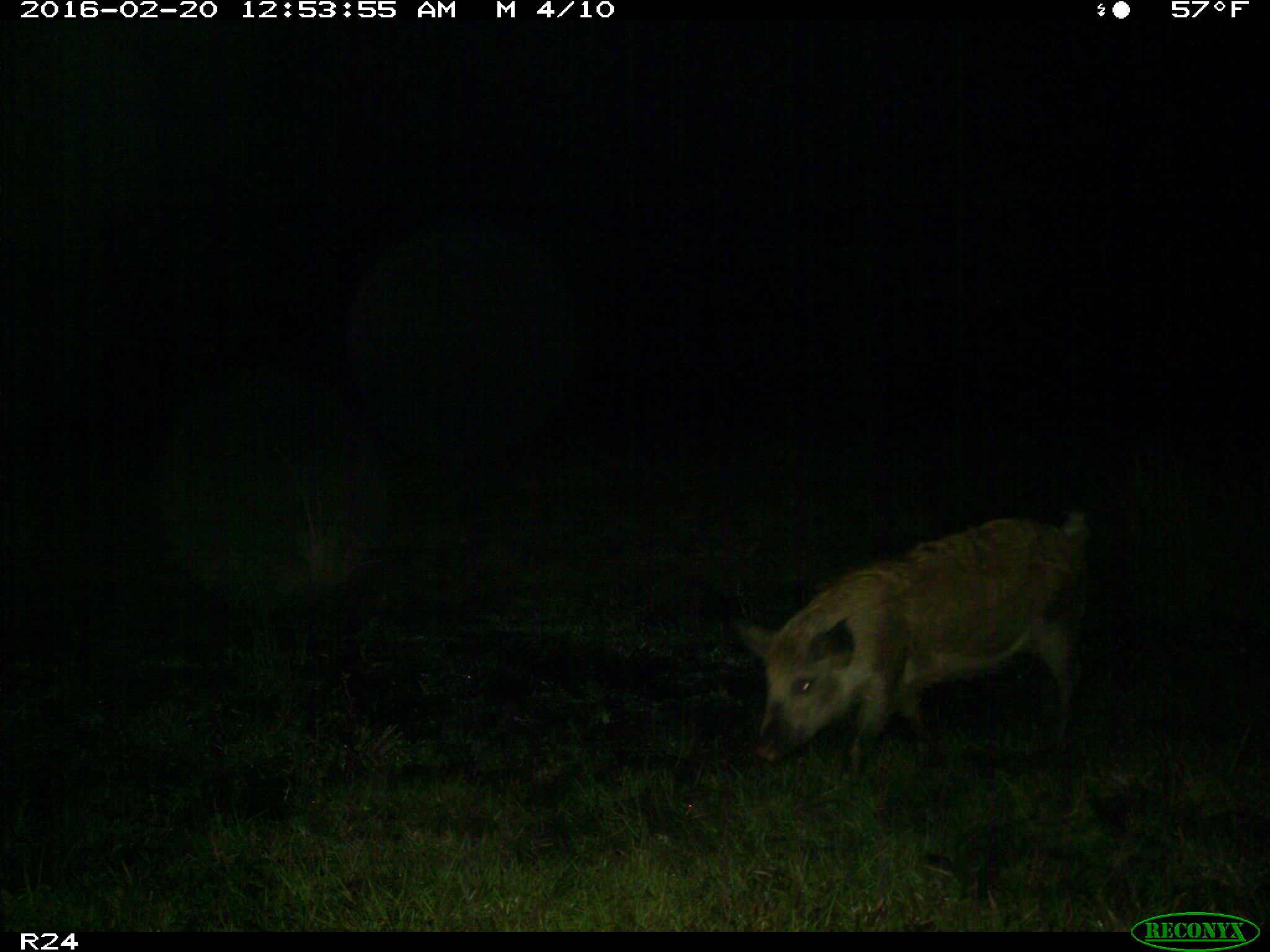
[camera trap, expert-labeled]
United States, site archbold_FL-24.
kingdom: Animalia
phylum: Chordata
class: Mammalia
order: Artiodactyla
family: Suidae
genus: Sus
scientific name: Sus scrofa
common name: wild boar